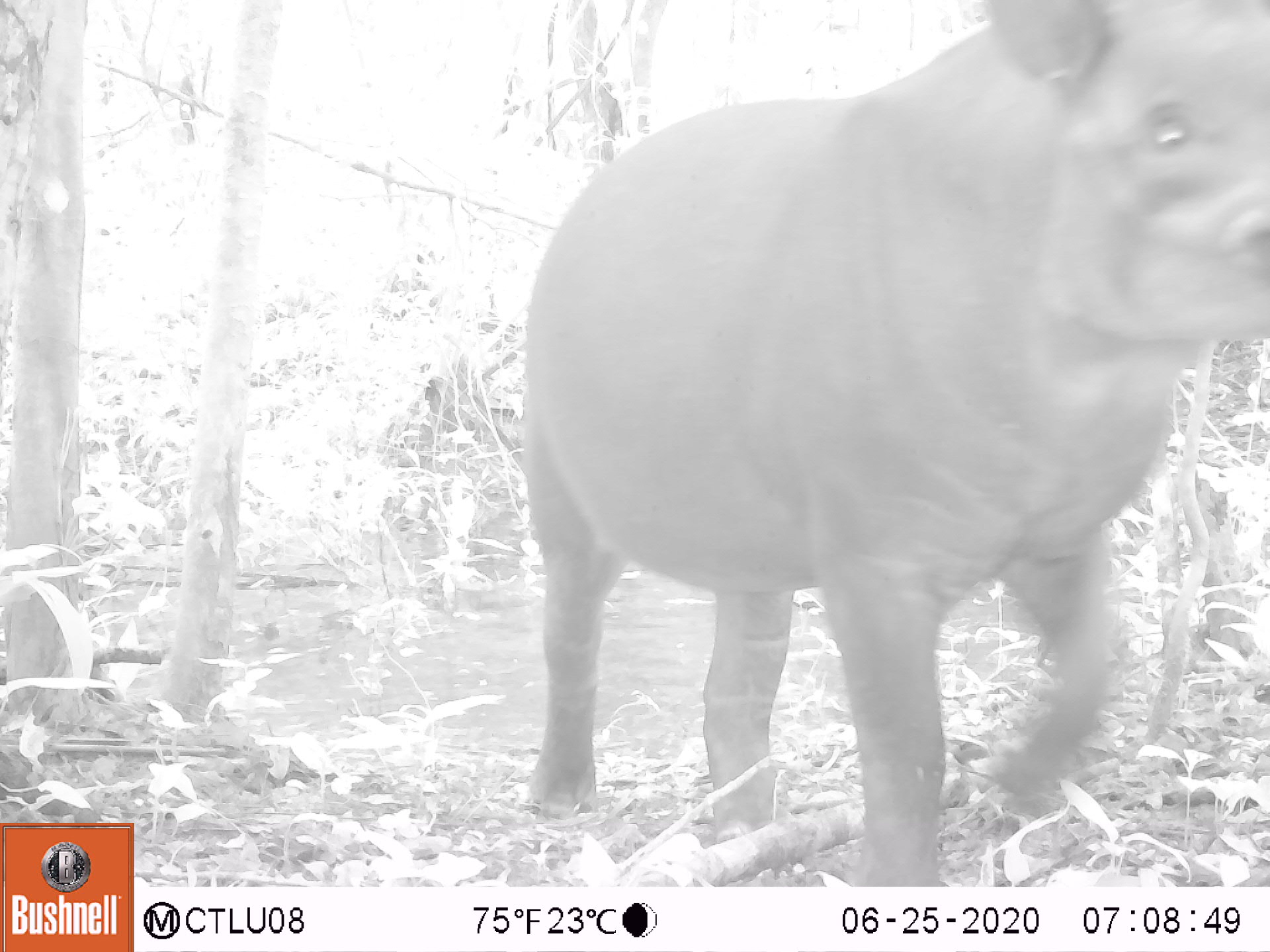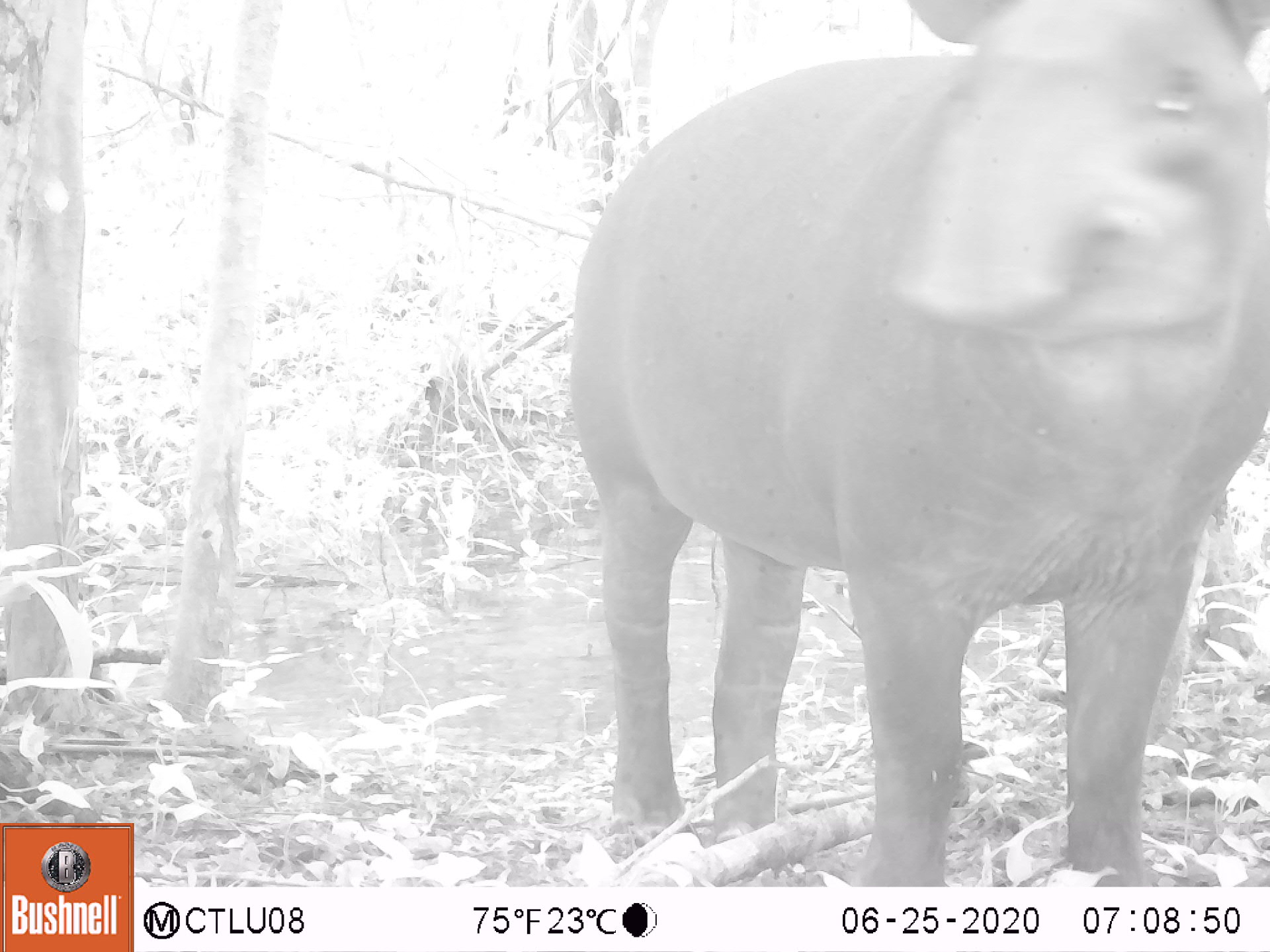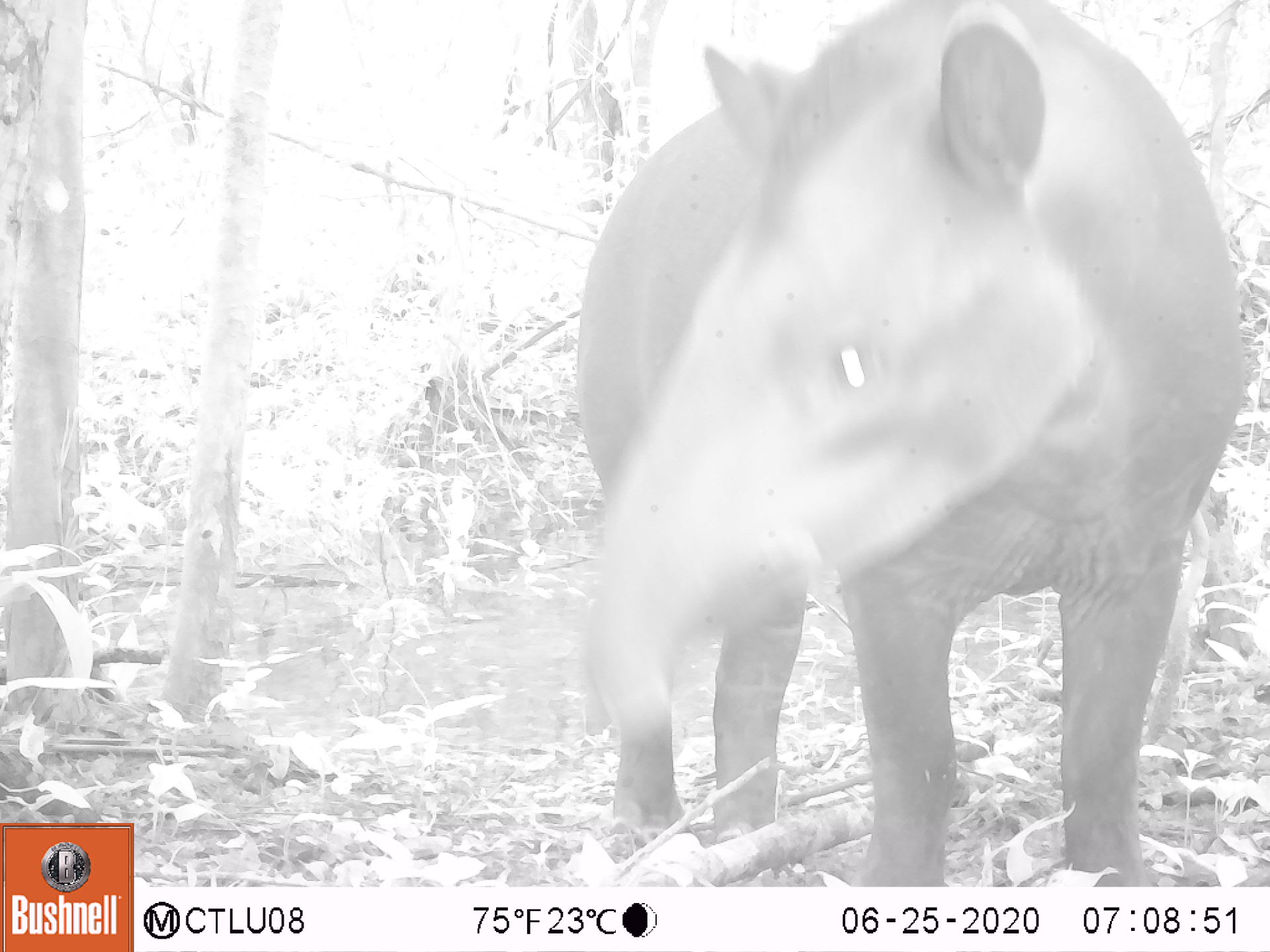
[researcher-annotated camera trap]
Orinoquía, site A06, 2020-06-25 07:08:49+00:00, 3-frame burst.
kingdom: Animalia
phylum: Chordata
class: Mammalia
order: Perissodactyla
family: Tapiridae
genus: Tapirus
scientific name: Tapirus terrestris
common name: lowland tapir